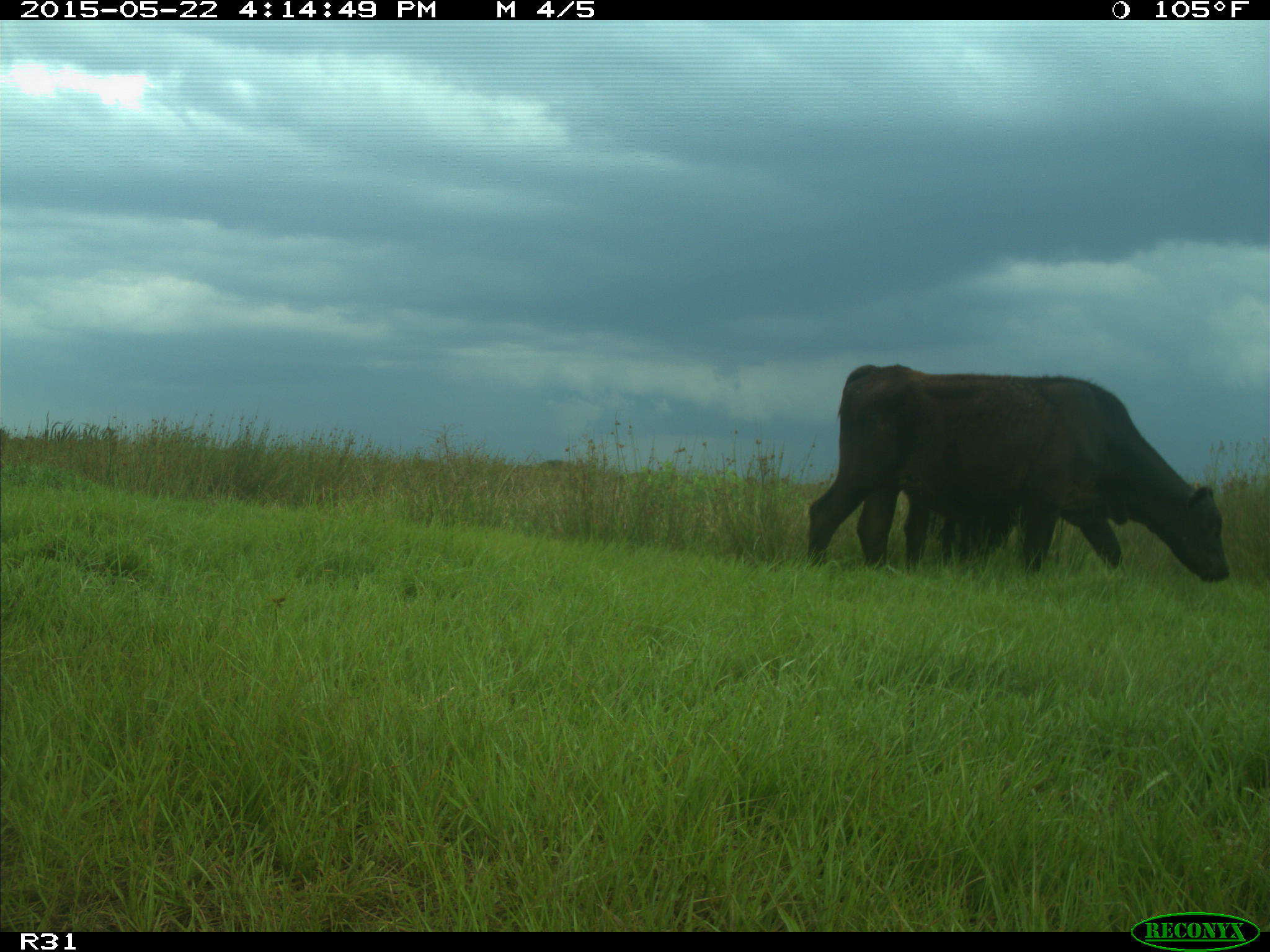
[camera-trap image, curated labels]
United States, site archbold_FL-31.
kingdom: Animalia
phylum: Chordata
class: Mammalia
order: Artiodactyla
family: Bovidae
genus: Bos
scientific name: Bos taurus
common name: domestic cow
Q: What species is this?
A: Bos taurus (domestic cow).